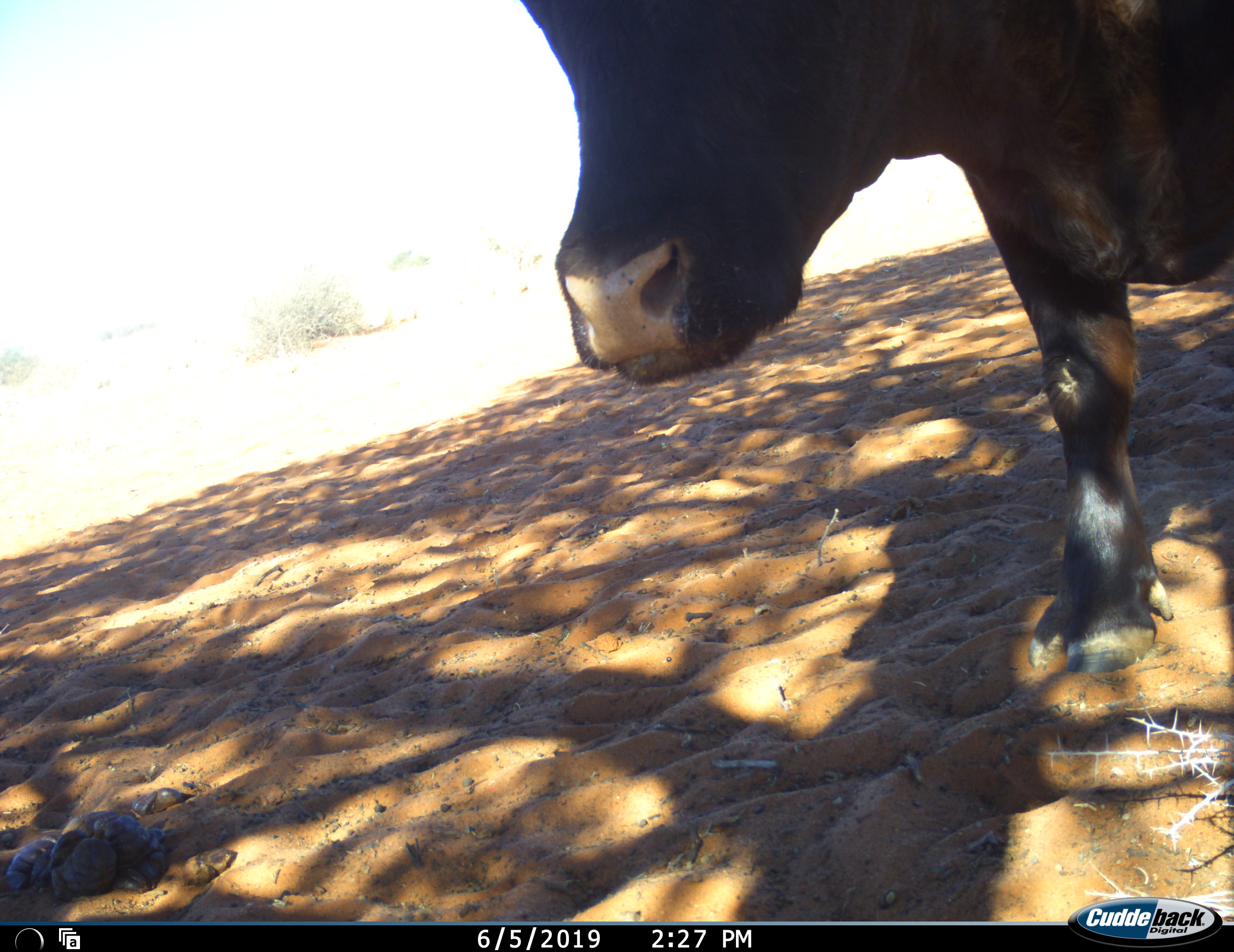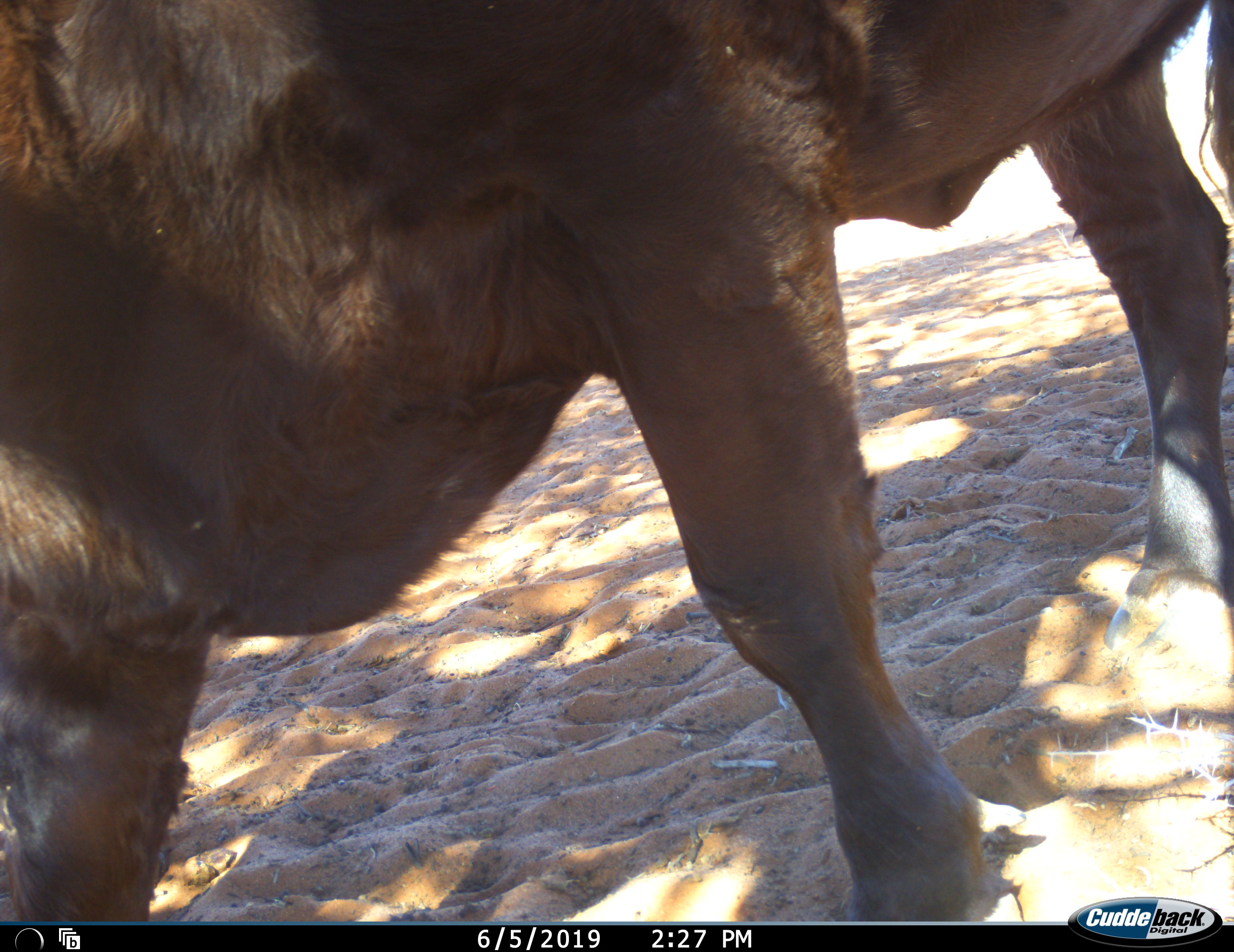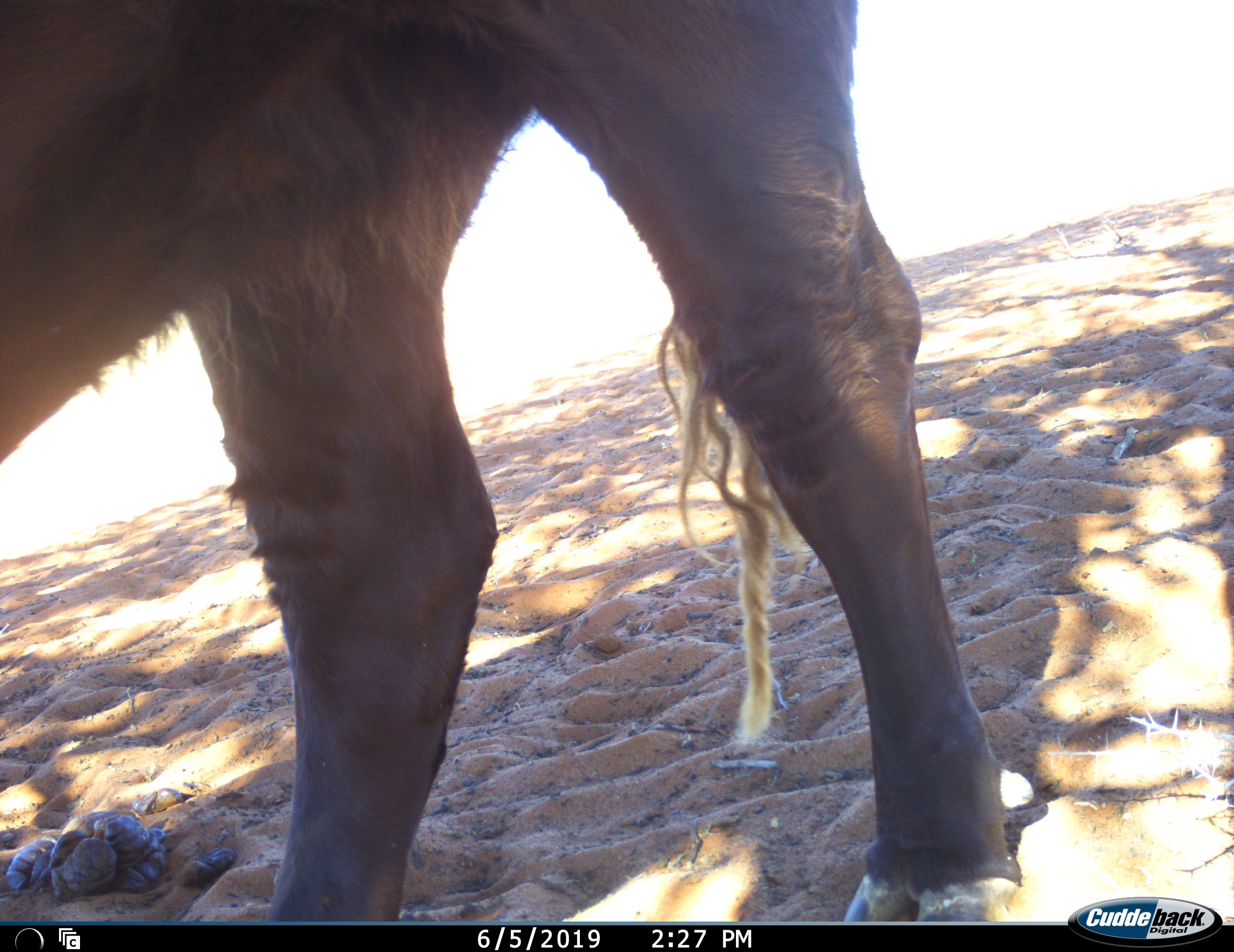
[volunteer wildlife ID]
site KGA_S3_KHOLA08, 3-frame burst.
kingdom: Animalia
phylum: Chordata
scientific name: Vertebrata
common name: domestic animal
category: domesticanimal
Domesticanimal (domestic animal) (Vertebrata), count 1. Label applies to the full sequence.